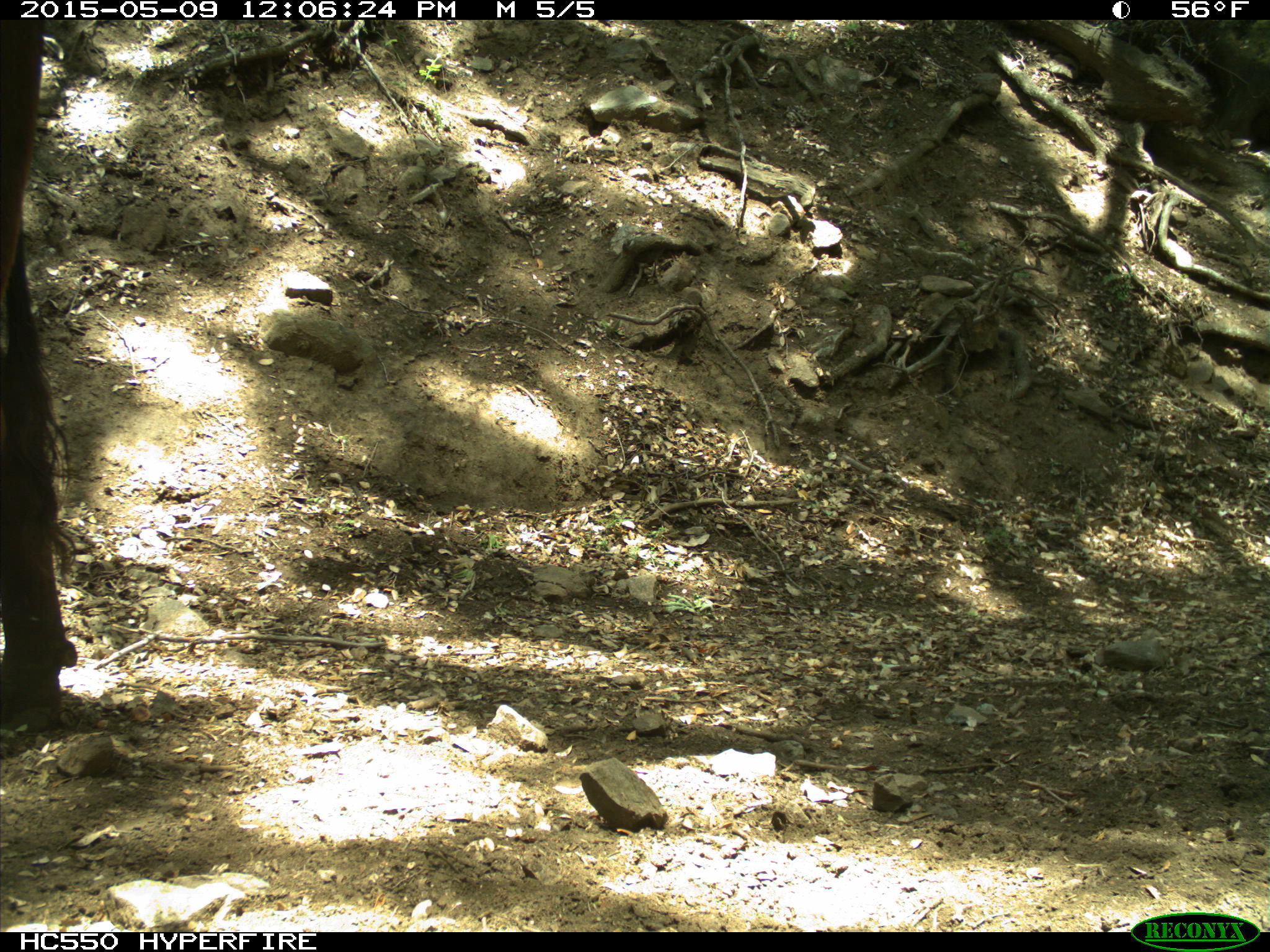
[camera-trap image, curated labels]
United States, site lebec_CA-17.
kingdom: Animalia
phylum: Chordata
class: Mammalia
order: Artiodactyla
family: Bovidae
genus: Bos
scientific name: Bos taurus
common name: domestic cow